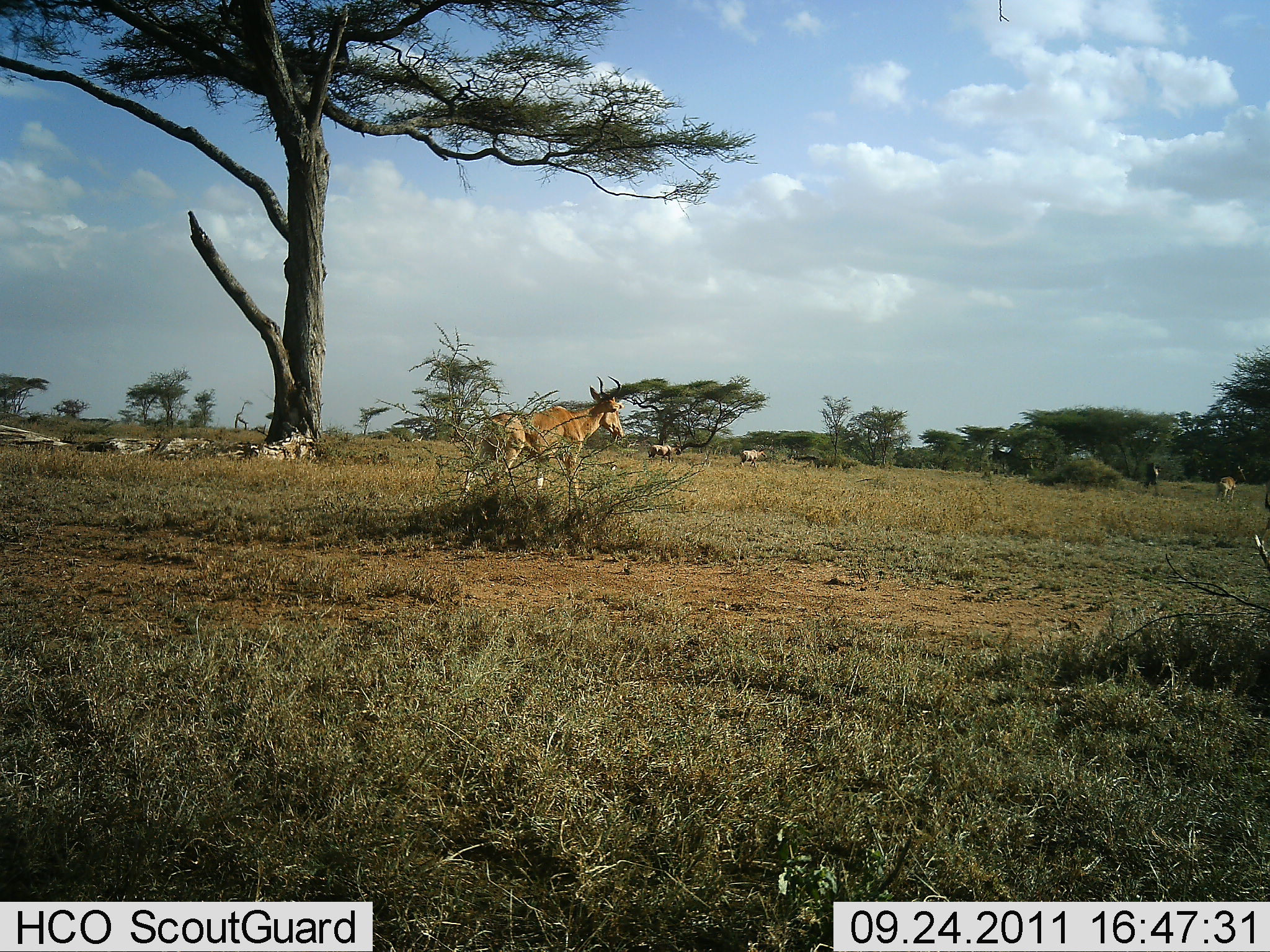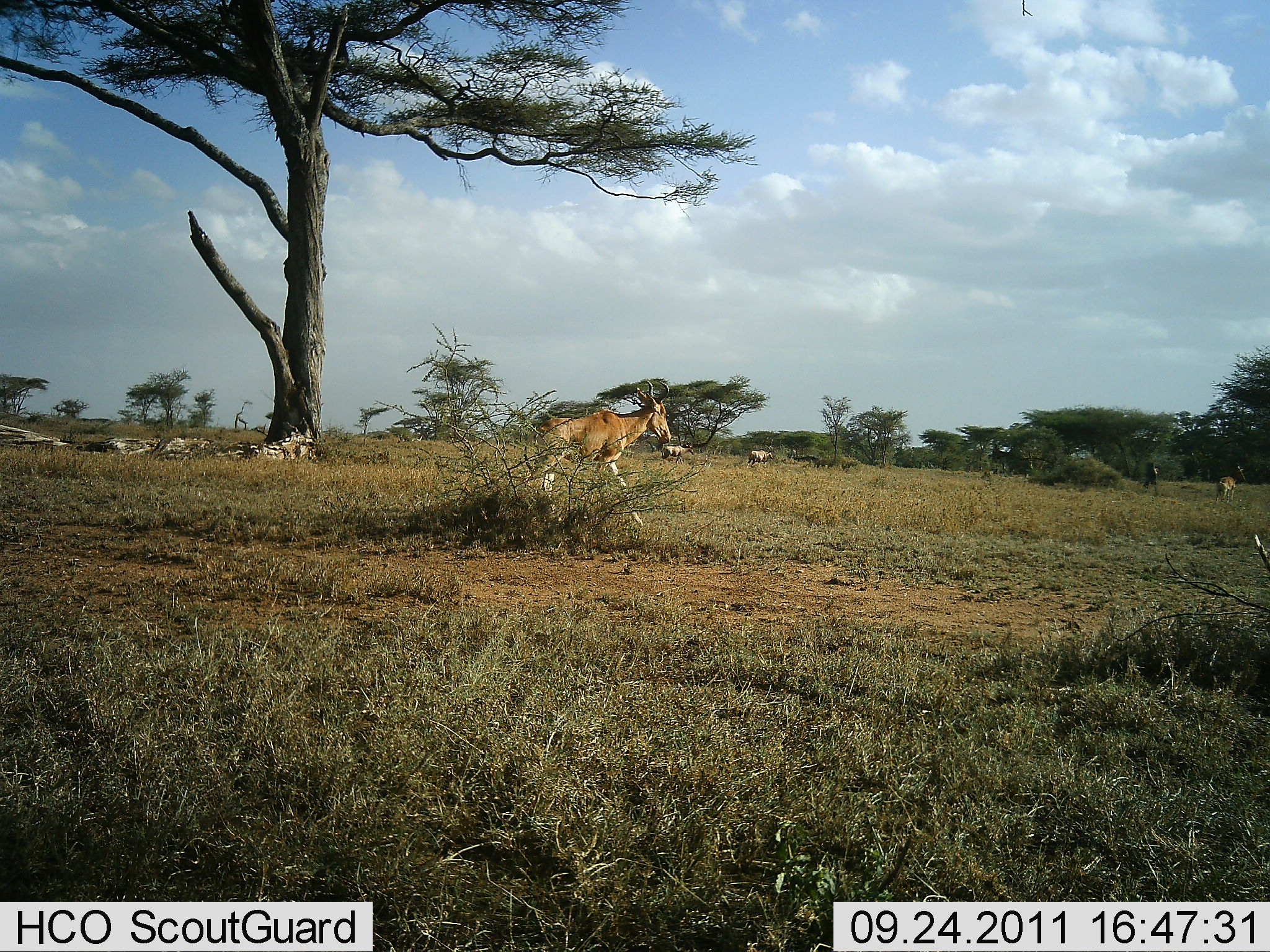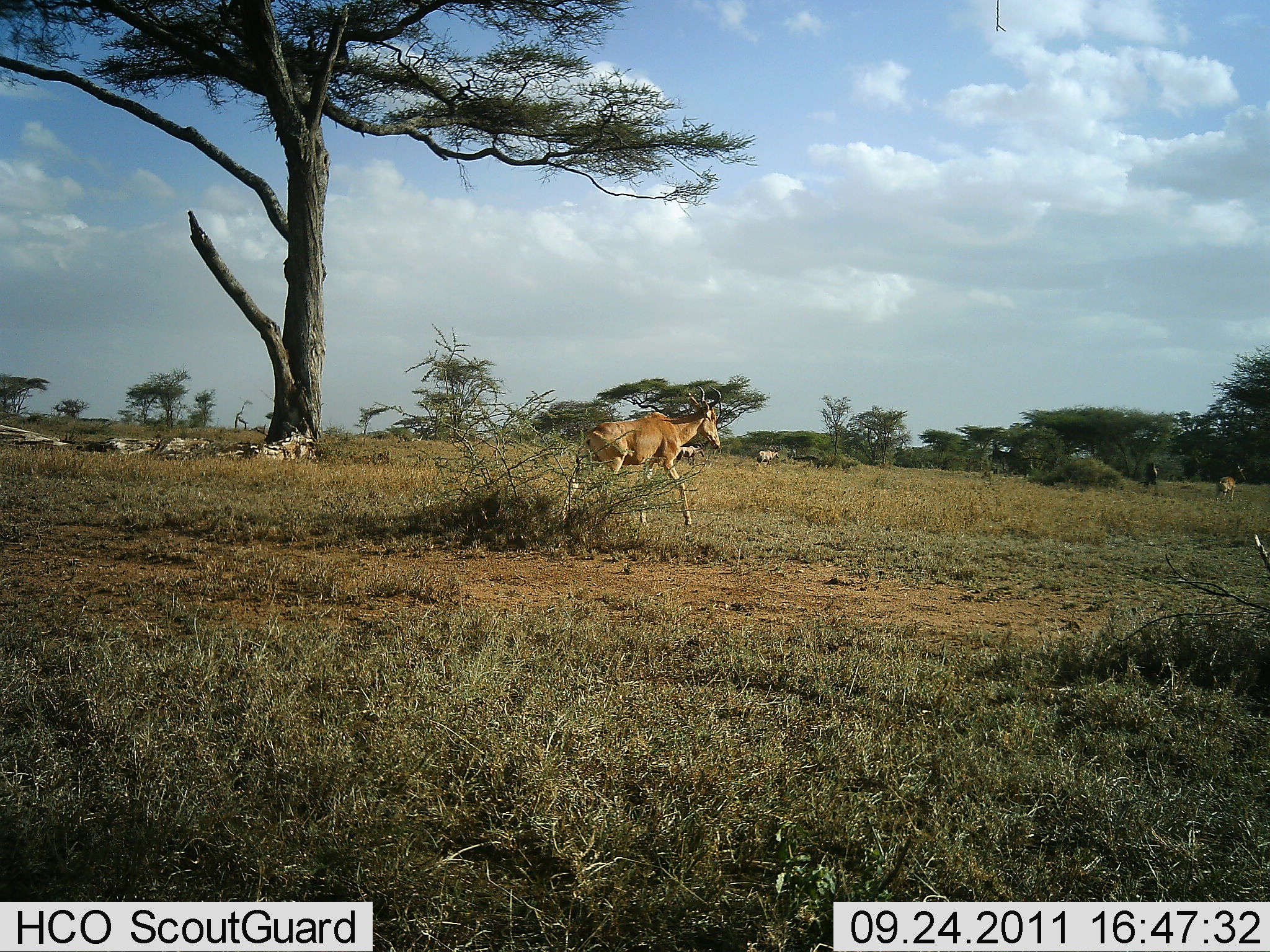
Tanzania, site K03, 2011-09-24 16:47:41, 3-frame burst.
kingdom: Animalia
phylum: Chordata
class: Mammalia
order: Artiodactyla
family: Bovidae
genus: Alcelaphus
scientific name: Alcelaphus buselaphus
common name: hartebeest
Hartebeest (Alcelaphus buselaphus), count 1. Behavior (volunteer vote fractions): standing 0%, resting 0%, moving 100%, interacting 0%. Young present (vote fraction): 0%. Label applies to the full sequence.